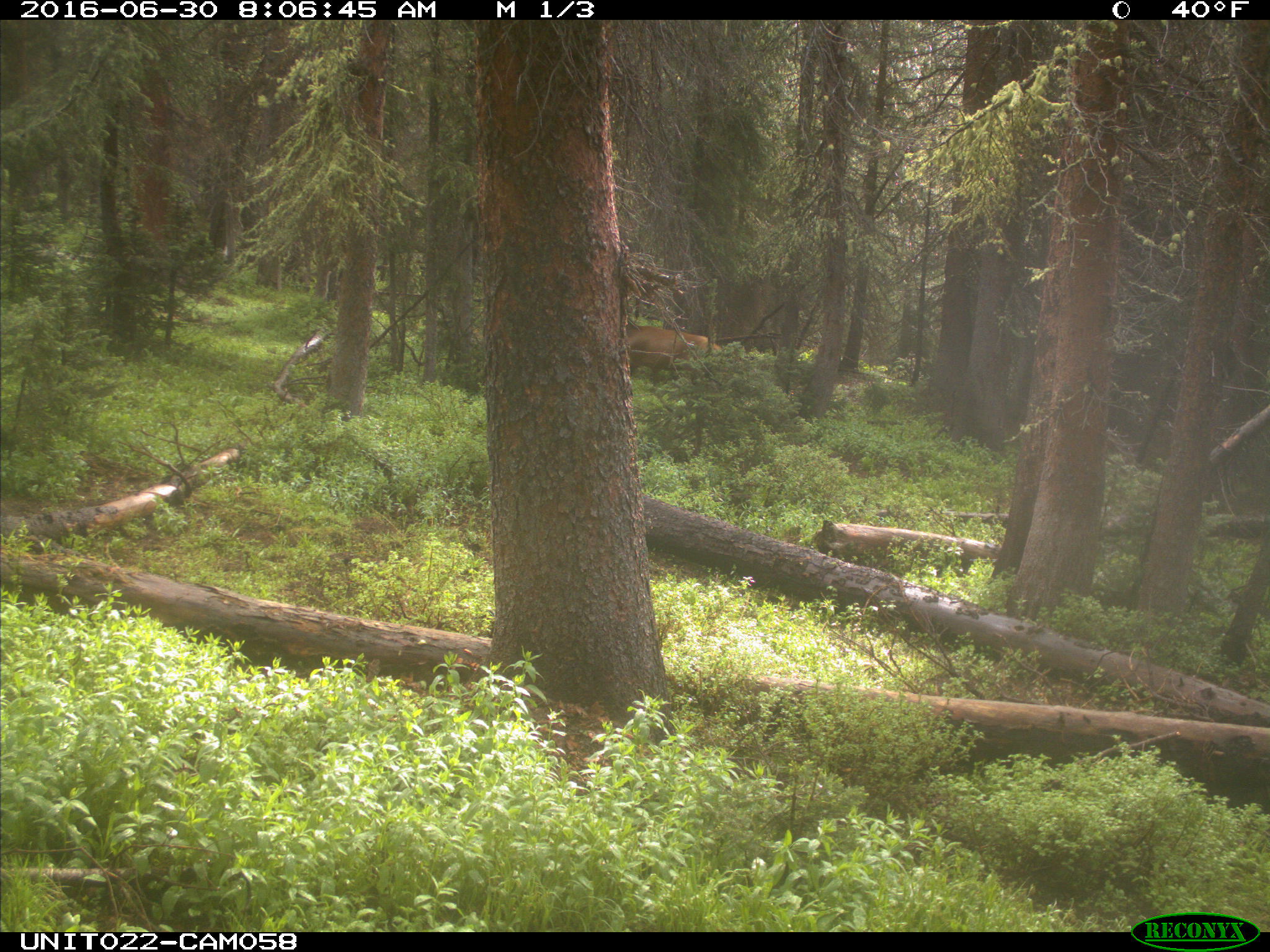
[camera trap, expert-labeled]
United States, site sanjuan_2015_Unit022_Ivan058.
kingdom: Animalia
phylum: Chordata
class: Mammalia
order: Artiodactyla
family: Cervidae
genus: Cervus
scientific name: Cervus elaphus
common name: red deer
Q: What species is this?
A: Cervus elaphus (red deer).